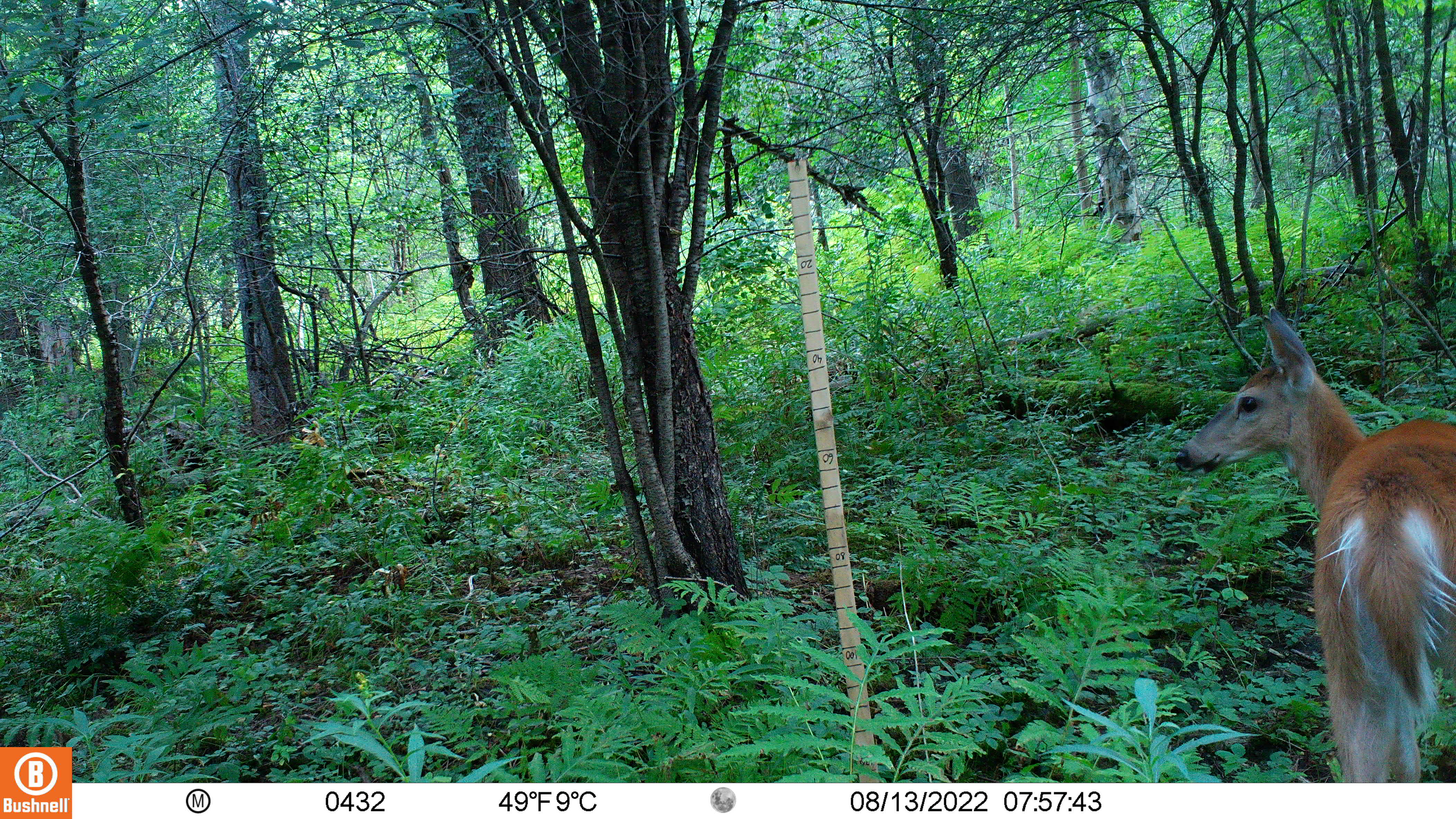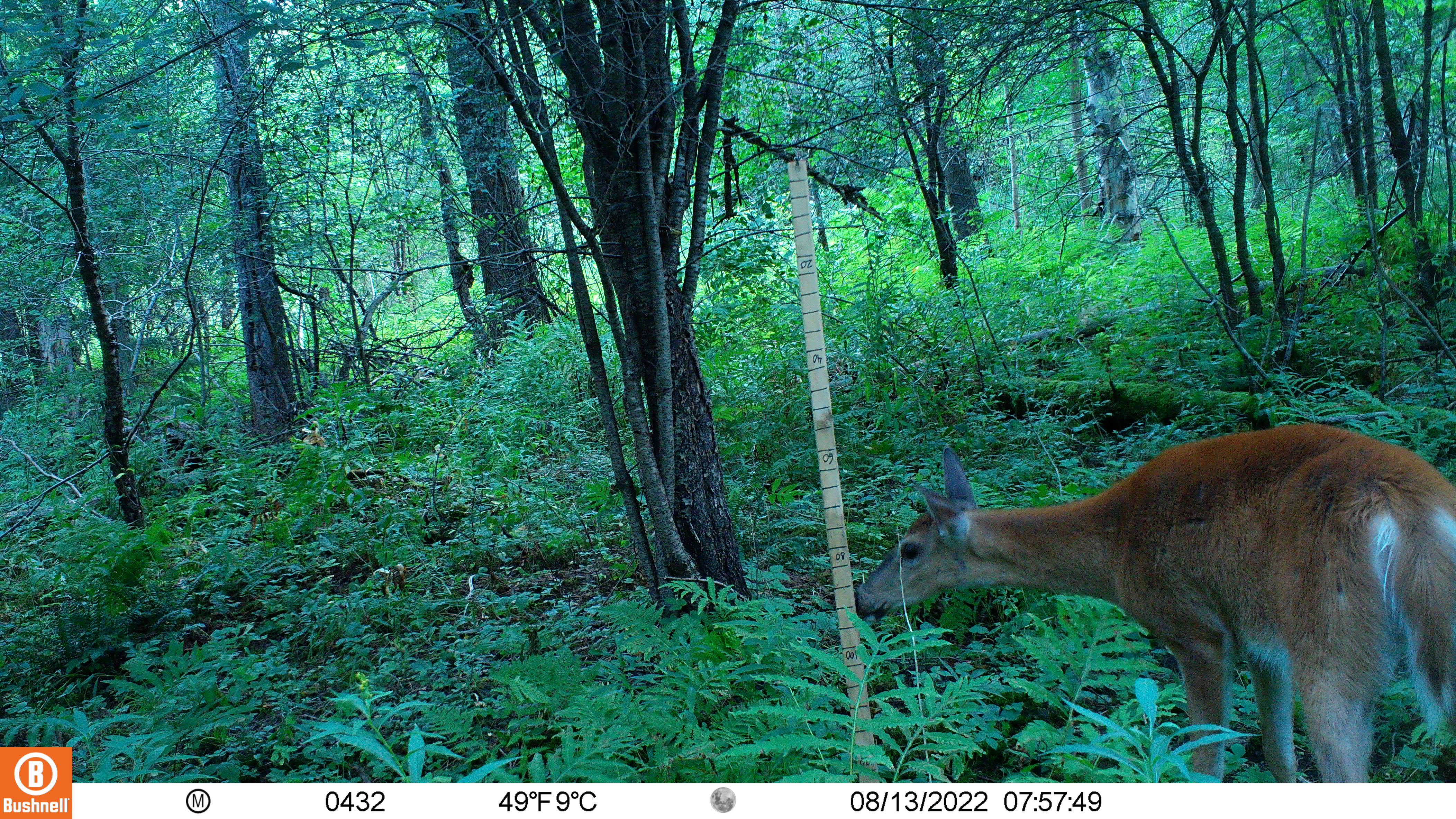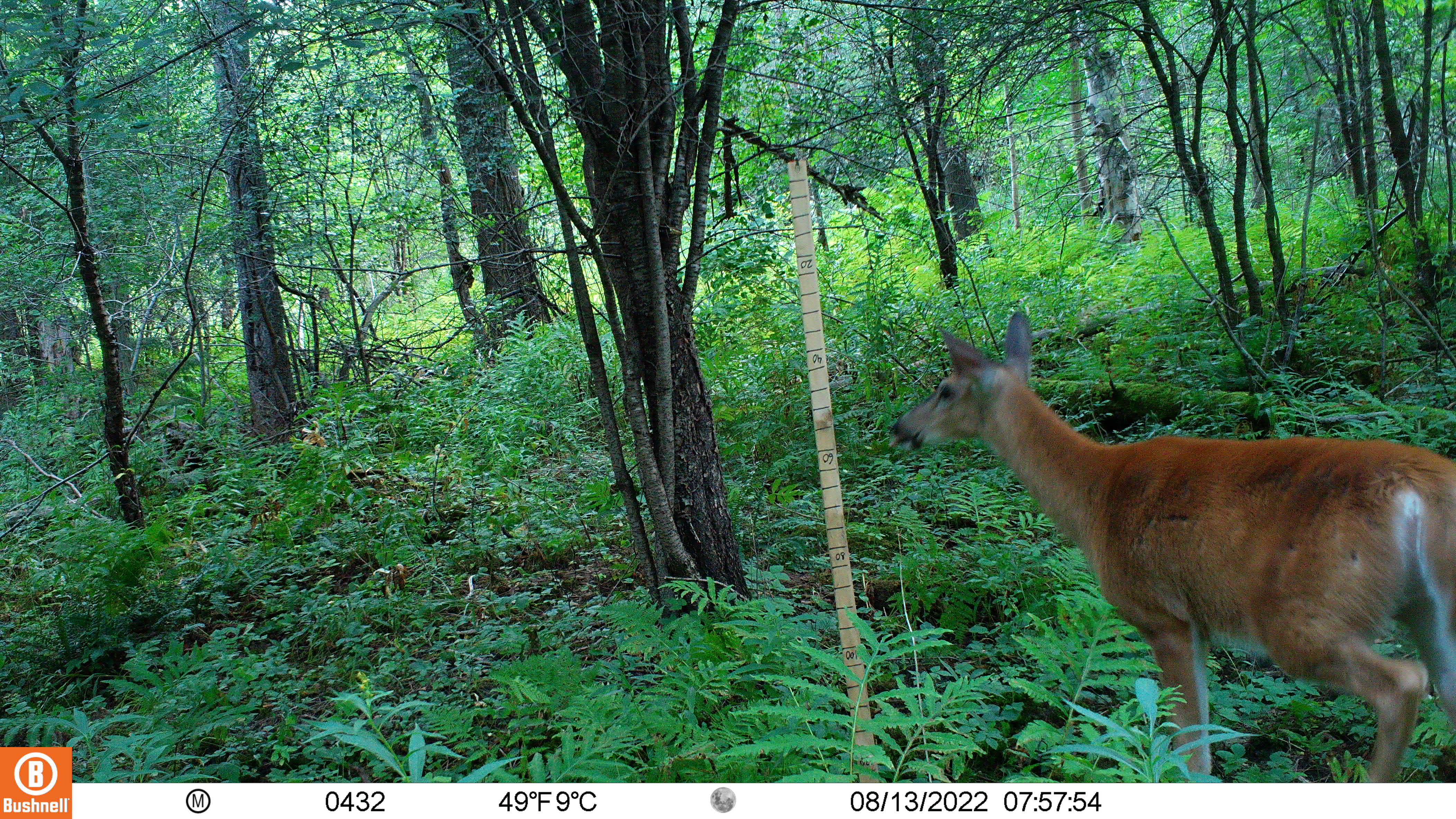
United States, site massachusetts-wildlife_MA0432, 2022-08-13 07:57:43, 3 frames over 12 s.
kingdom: Animalia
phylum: Chordata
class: Mammalia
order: Artiodactyla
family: Cervidae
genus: Odocoileus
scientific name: Odocoileus virginianus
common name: white-tailed deer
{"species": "white-tailed deer (Odocoileus virginianus)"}